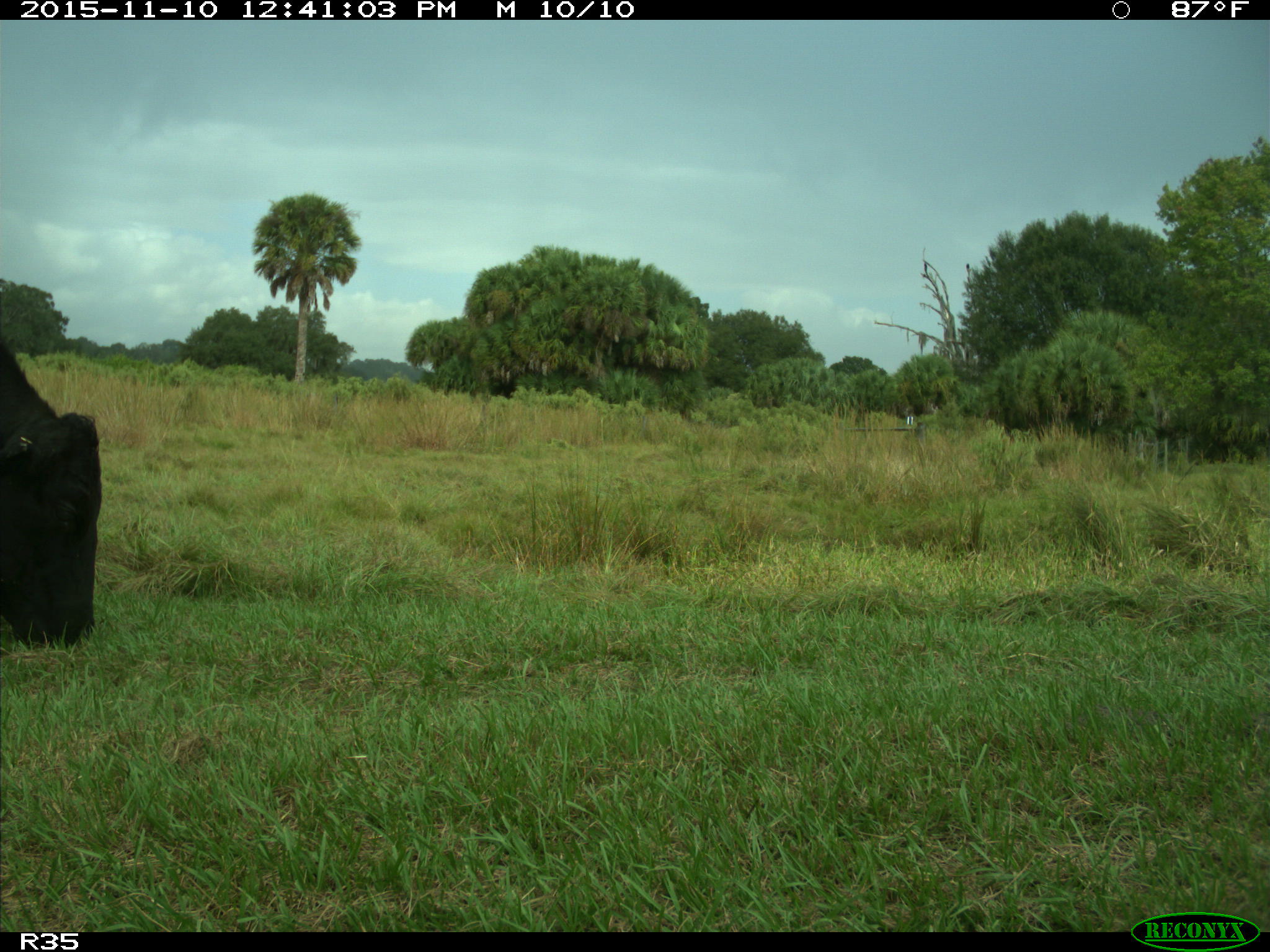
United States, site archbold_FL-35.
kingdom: Animalia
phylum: Chordata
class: Mammalia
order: Artiodactyla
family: Bovidae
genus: Bos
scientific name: Bos taurus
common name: domestic cow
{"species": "Bos taurus (domestic cow)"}